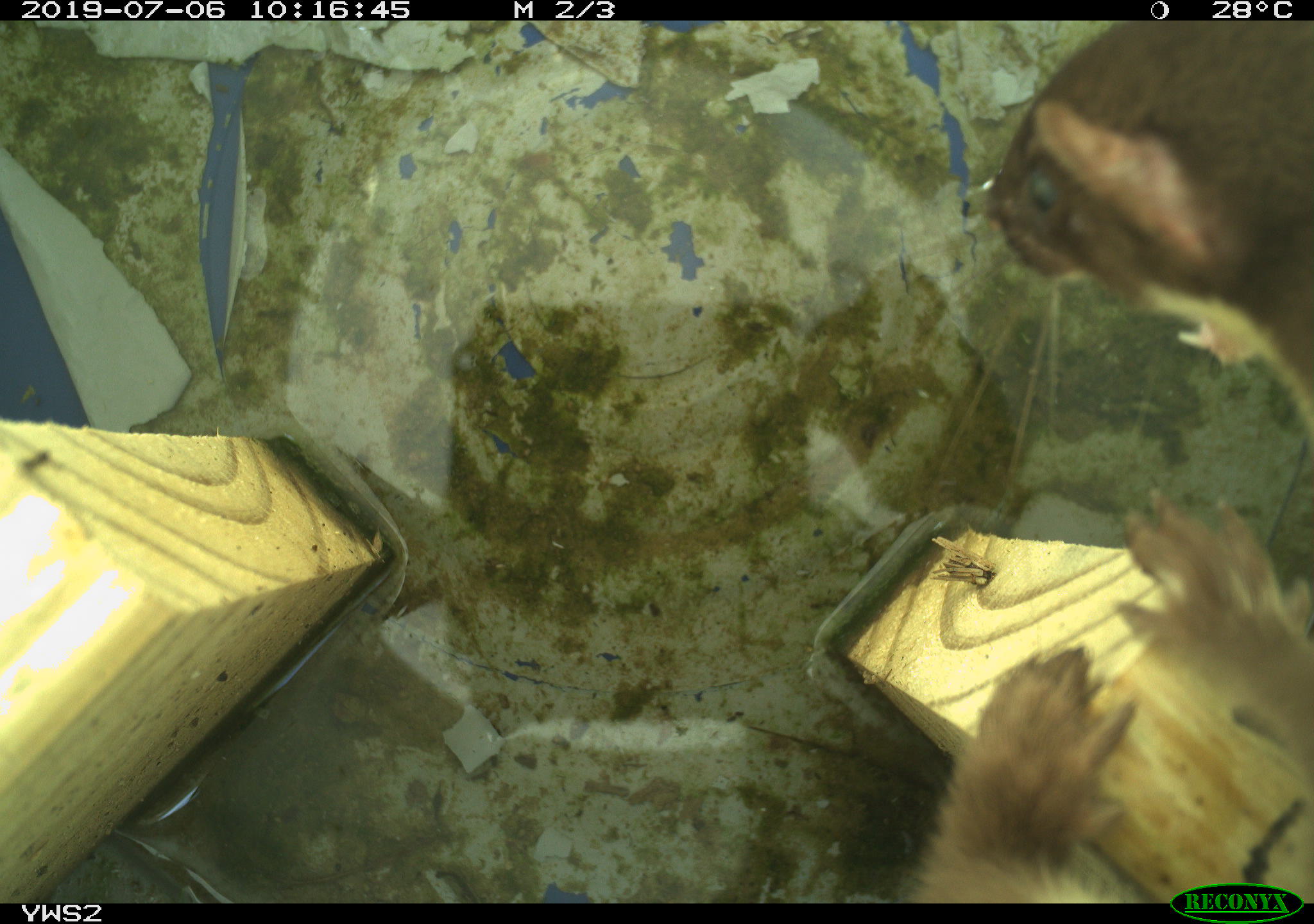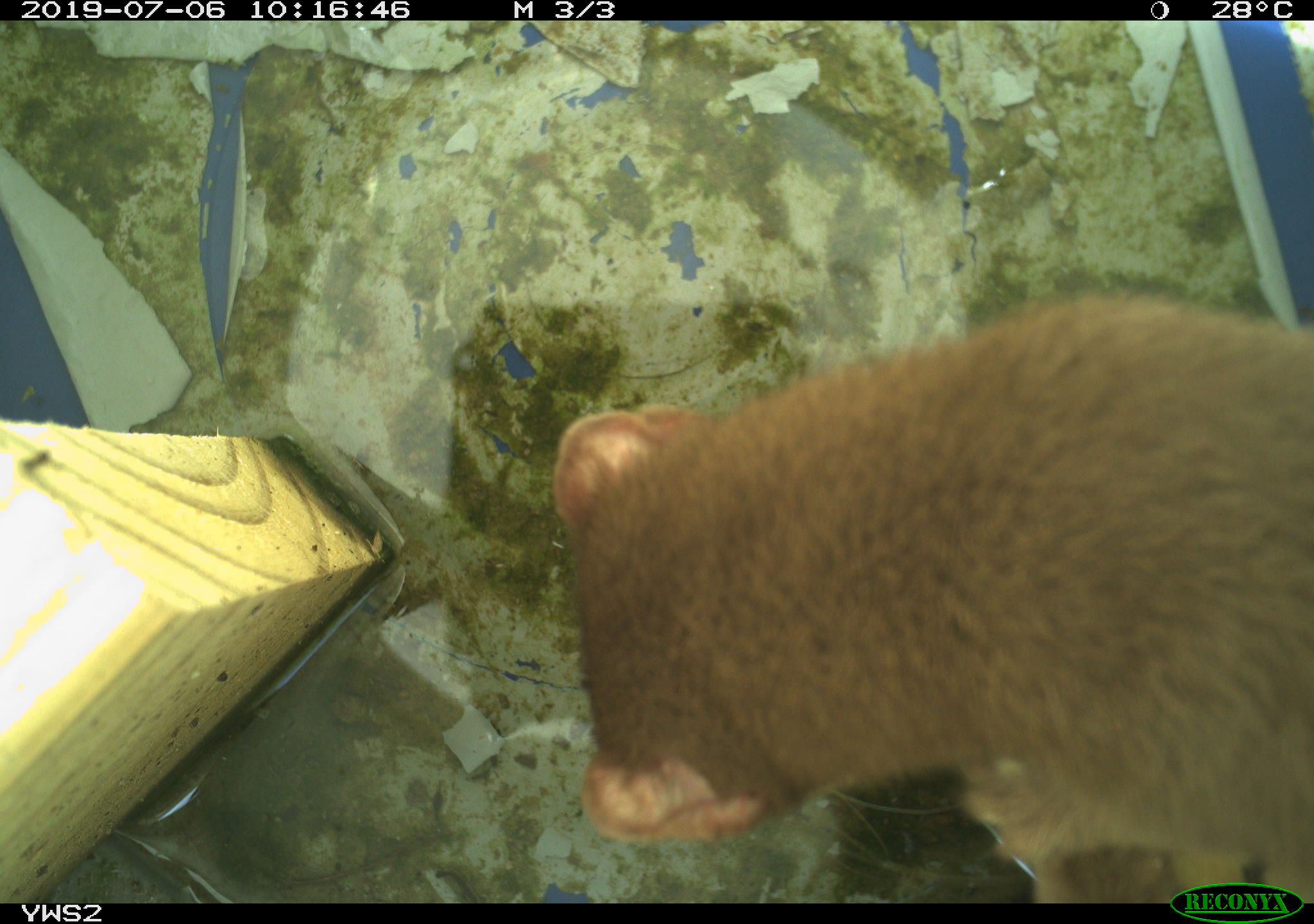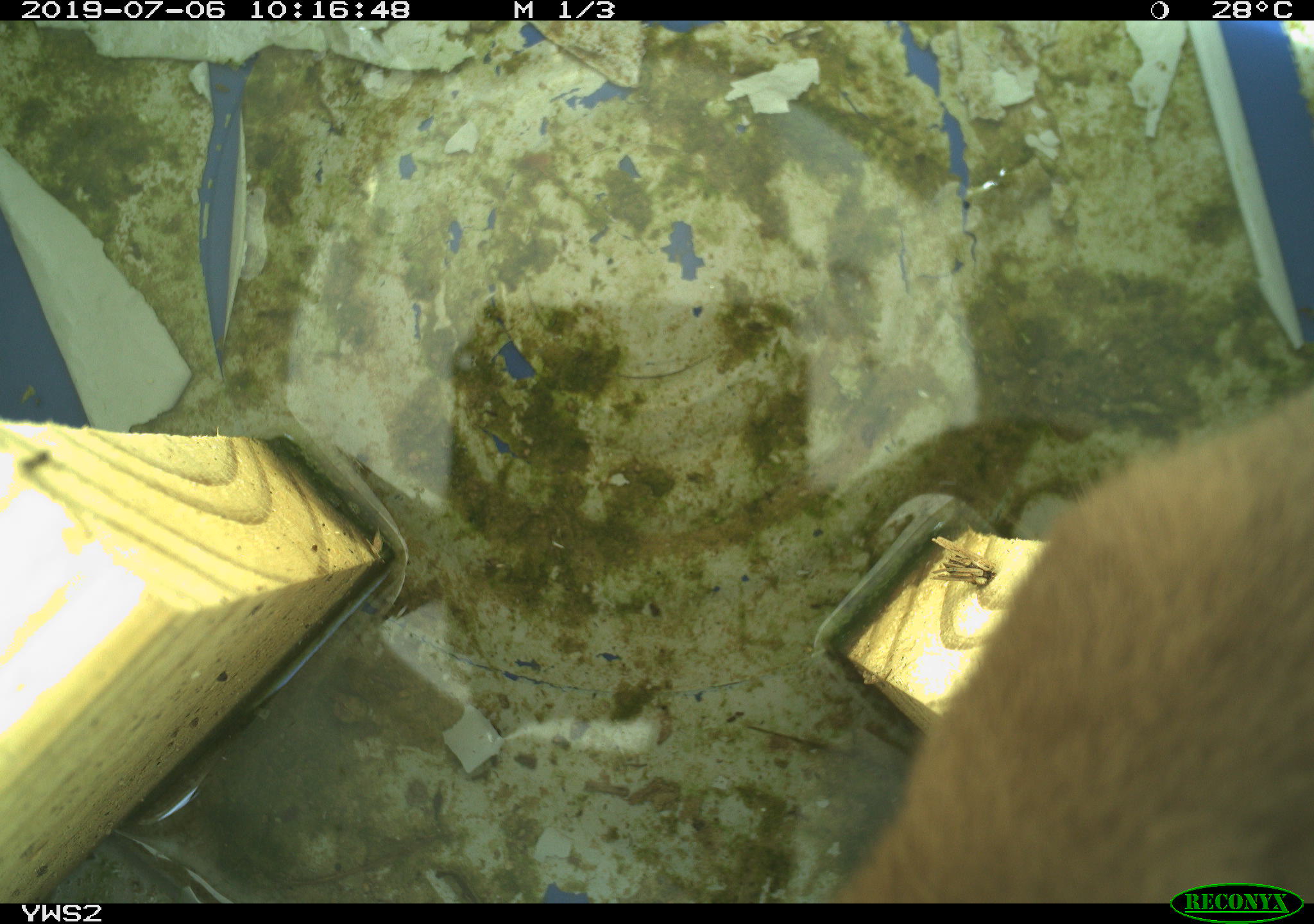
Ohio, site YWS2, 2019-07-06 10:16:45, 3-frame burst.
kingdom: Animalia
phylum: Chordata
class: Mammalia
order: Carnivora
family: Mustelidae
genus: Neogale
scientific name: Neogale frenata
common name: long-tailed weasel